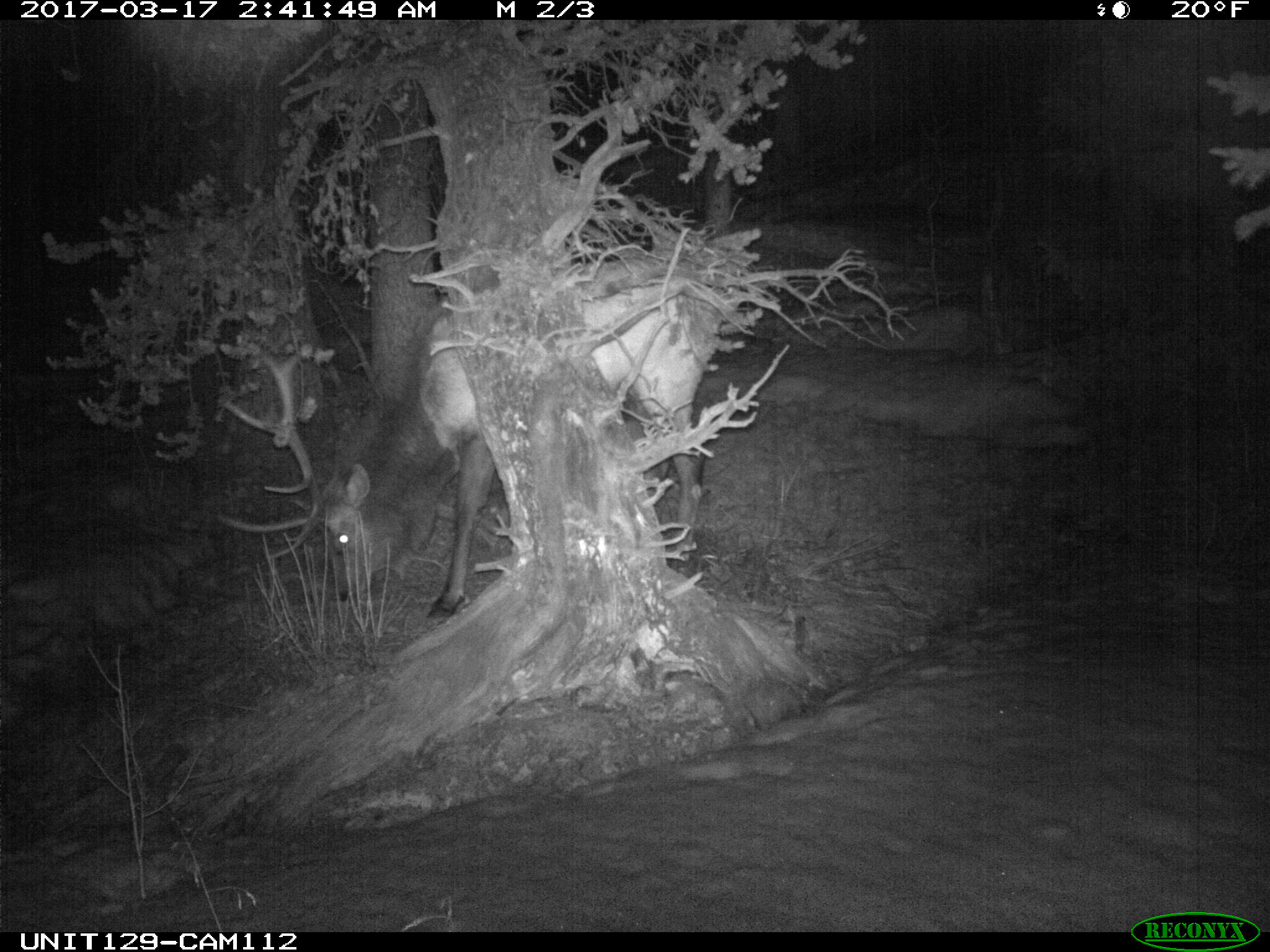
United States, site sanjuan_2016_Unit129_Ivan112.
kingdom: Animalia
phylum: Chordata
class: Mammalia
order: Artiodactyla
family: Cervidae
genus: Cervus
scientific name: Cervus elaphus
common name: red deer